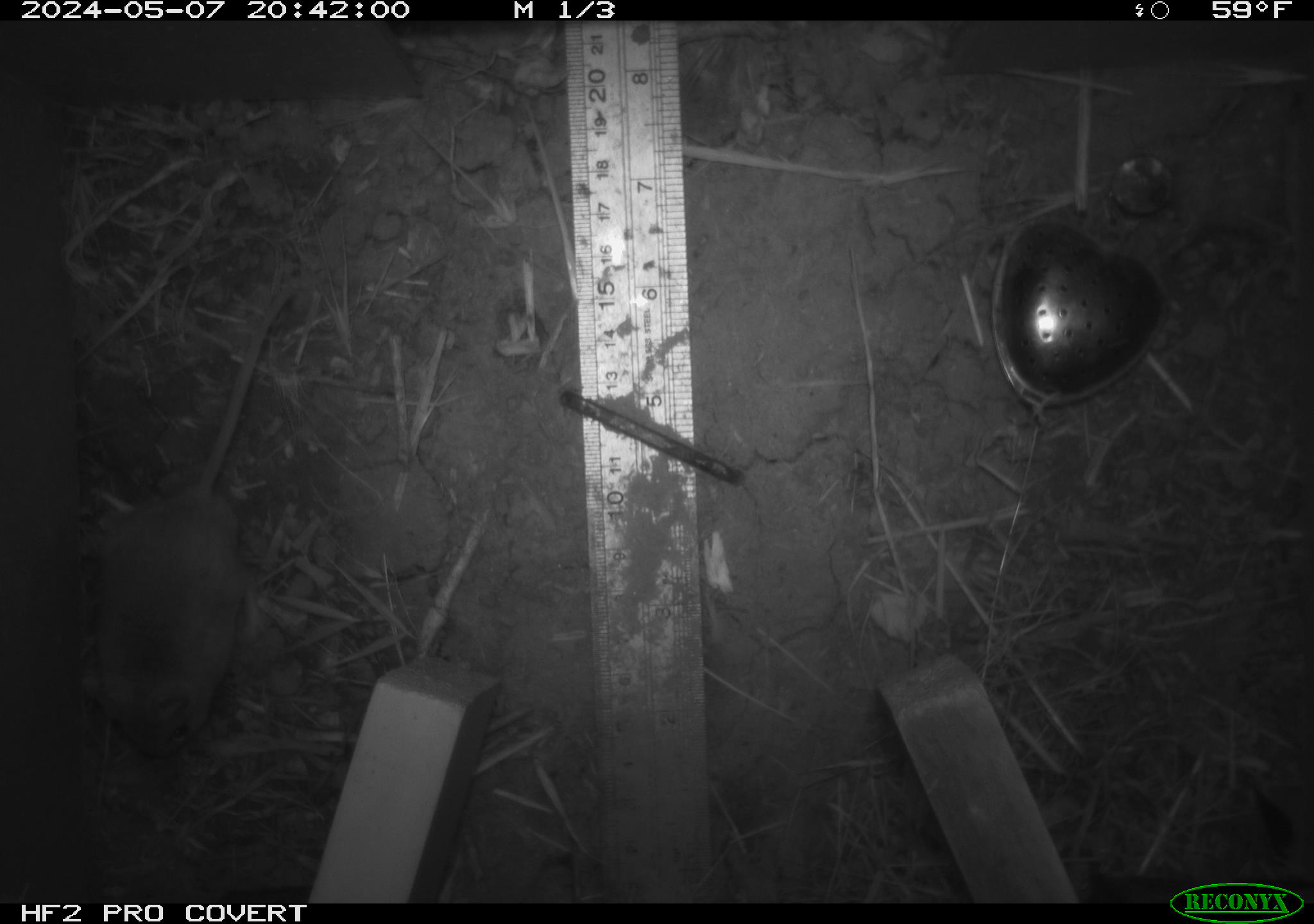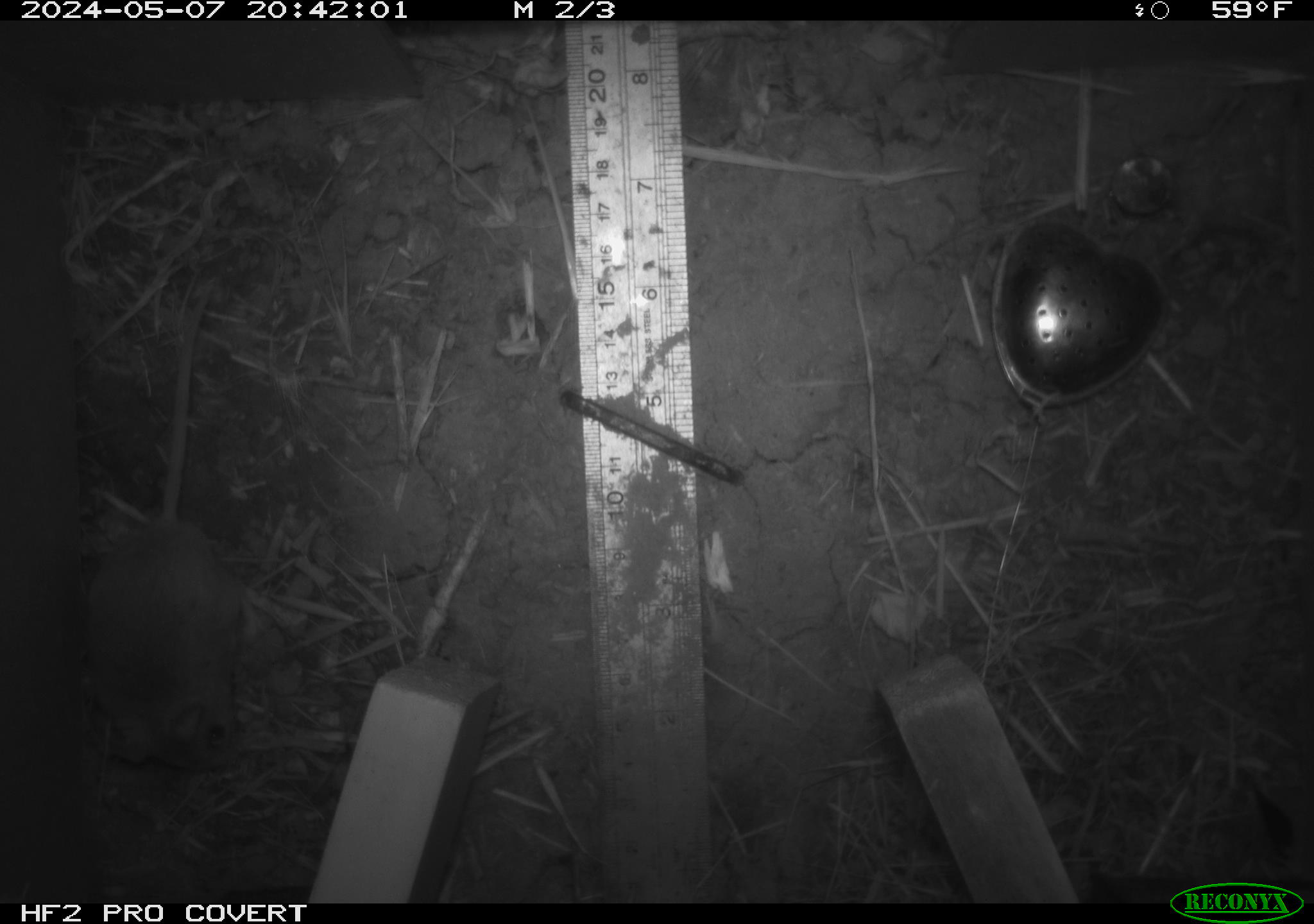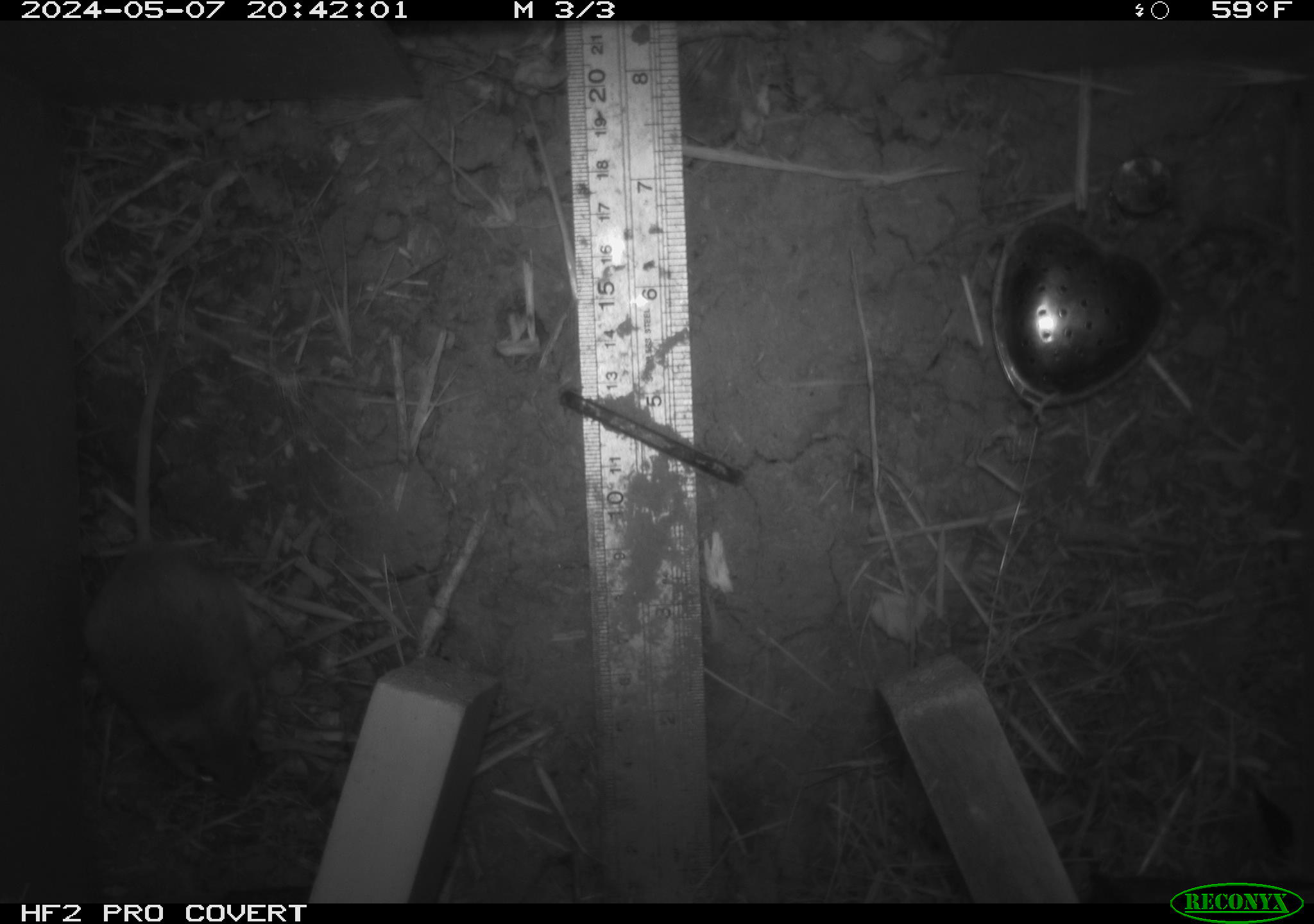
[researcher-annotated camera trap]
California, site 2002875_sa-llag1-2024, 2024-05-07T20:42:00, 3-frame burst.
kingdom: Animalia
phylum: Chordata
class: Mammalia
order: Rodentia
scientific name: Rodentia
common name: mouse species